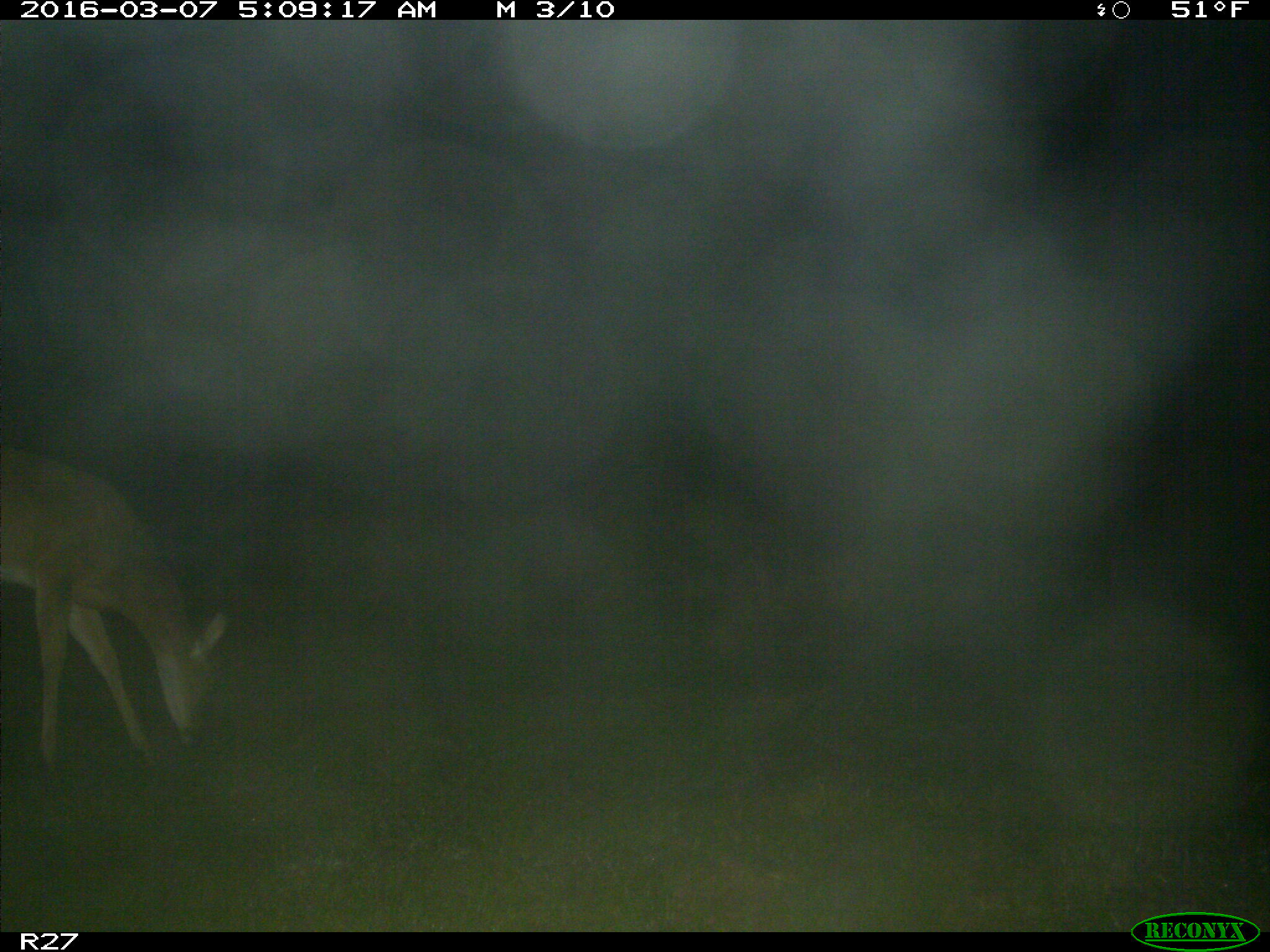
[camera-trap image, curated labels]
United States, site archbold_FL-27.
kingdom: Animalia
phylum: Chordata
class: Mammalia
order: Artiodactyla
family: Cervidae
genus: Odocoileus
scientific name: Odocoileus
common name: deer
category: unidentified deer